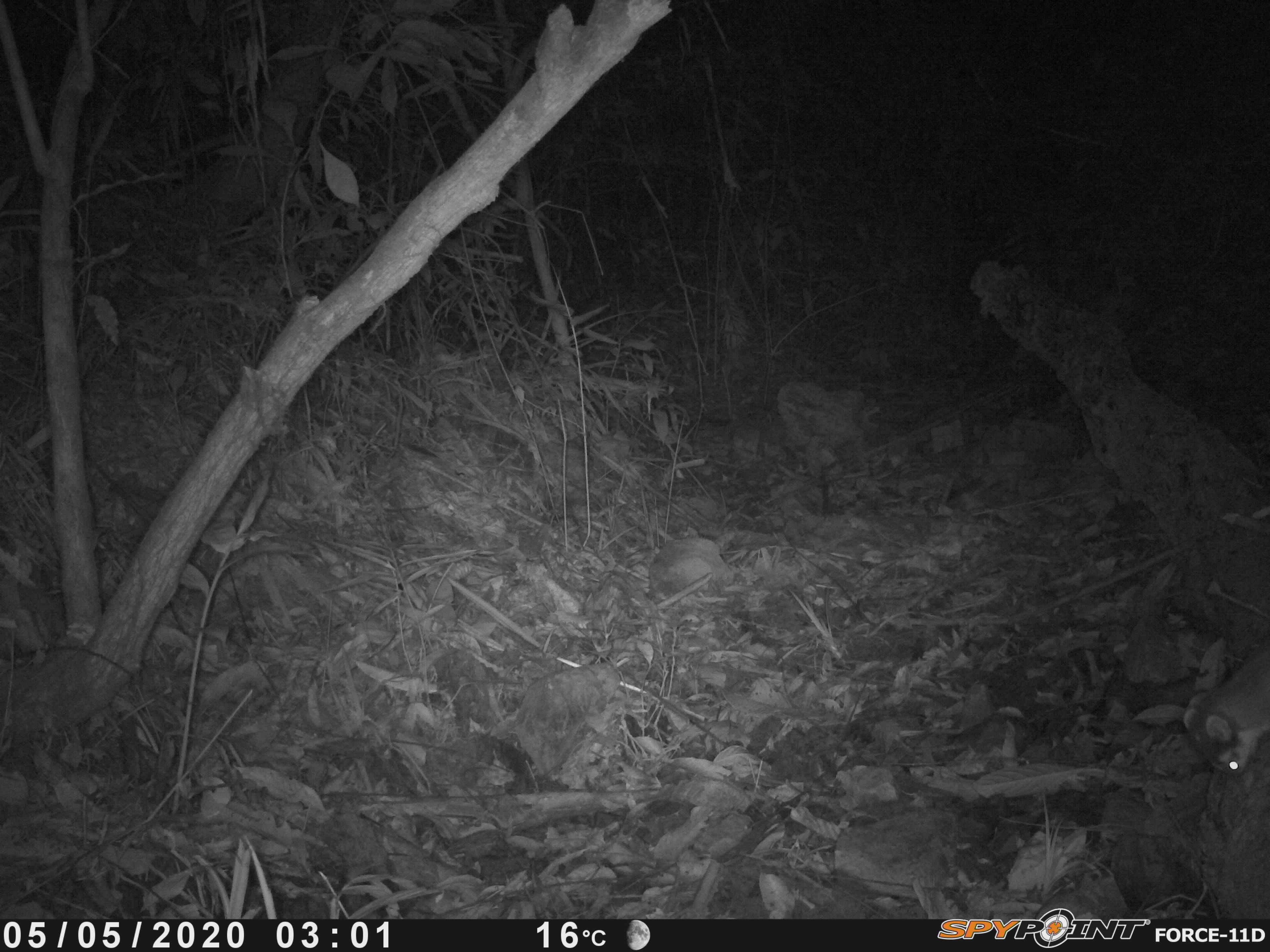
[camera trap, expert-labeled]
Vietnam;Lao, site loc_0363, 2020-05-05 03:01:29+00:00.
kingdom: Animalia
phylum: Chordata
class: Mammalia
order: Carnivora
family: Mustelidae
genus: Melogale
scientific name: Melogale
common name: ferret badger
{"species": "ferret badger (Melogale)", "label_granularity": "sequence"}